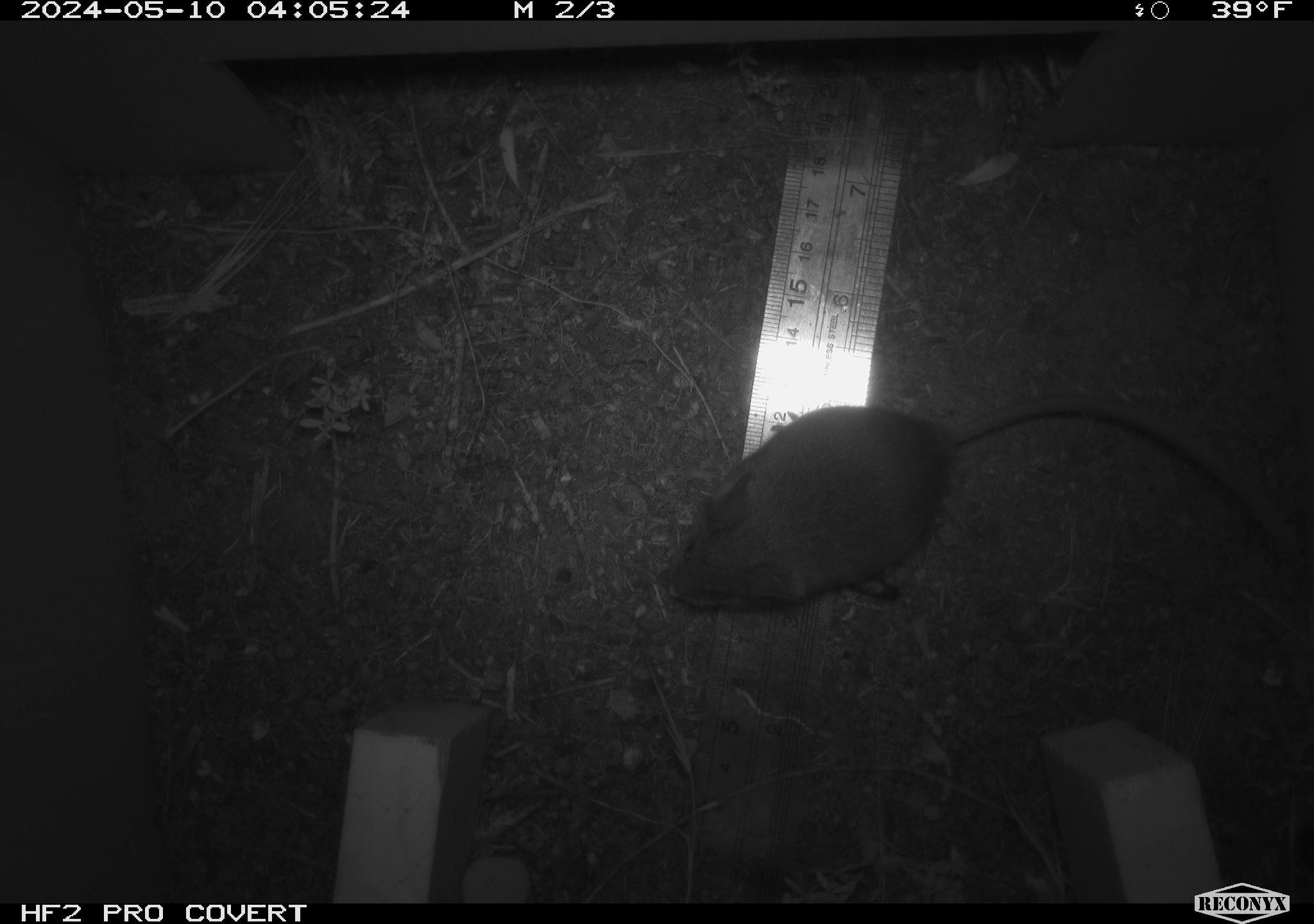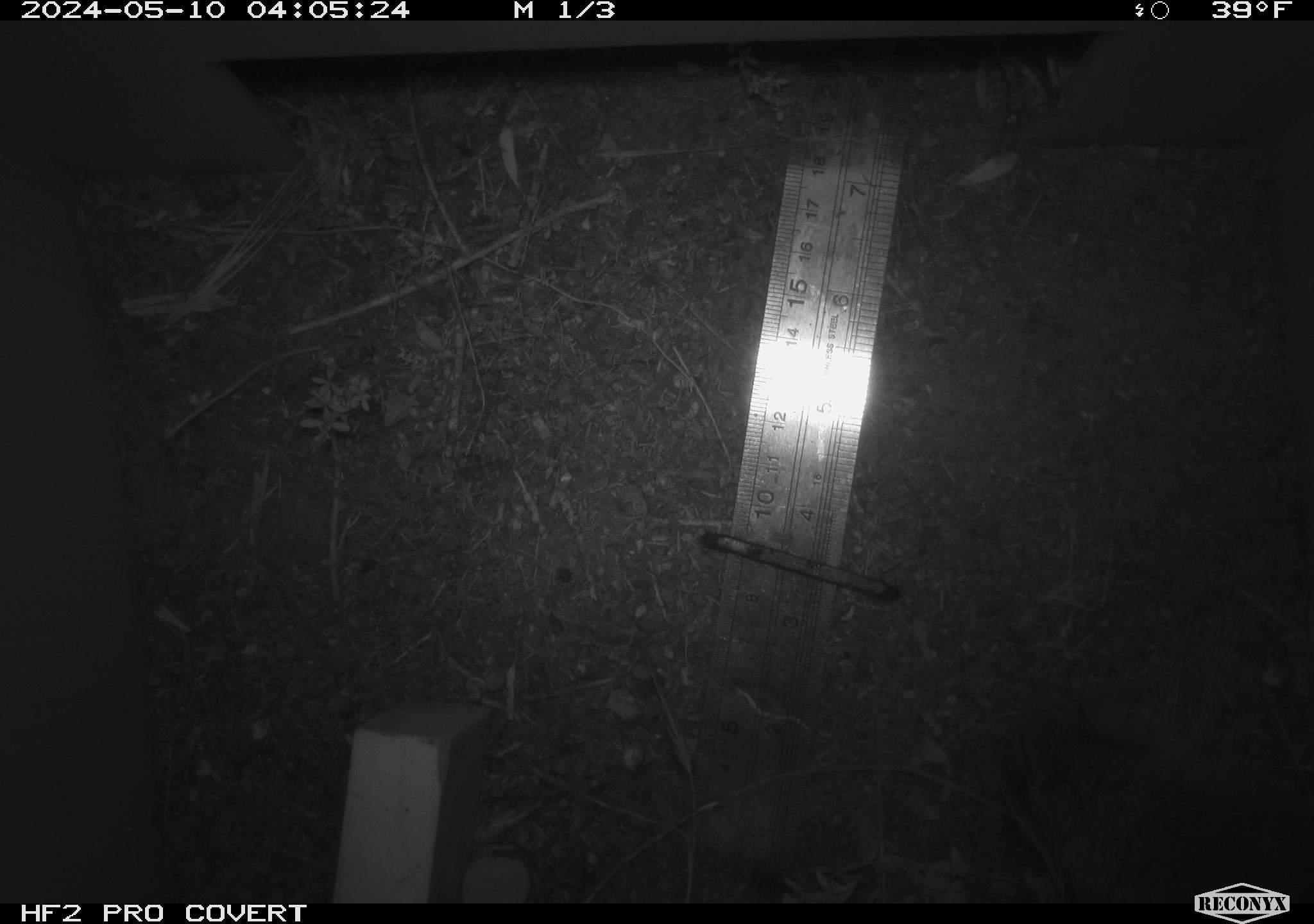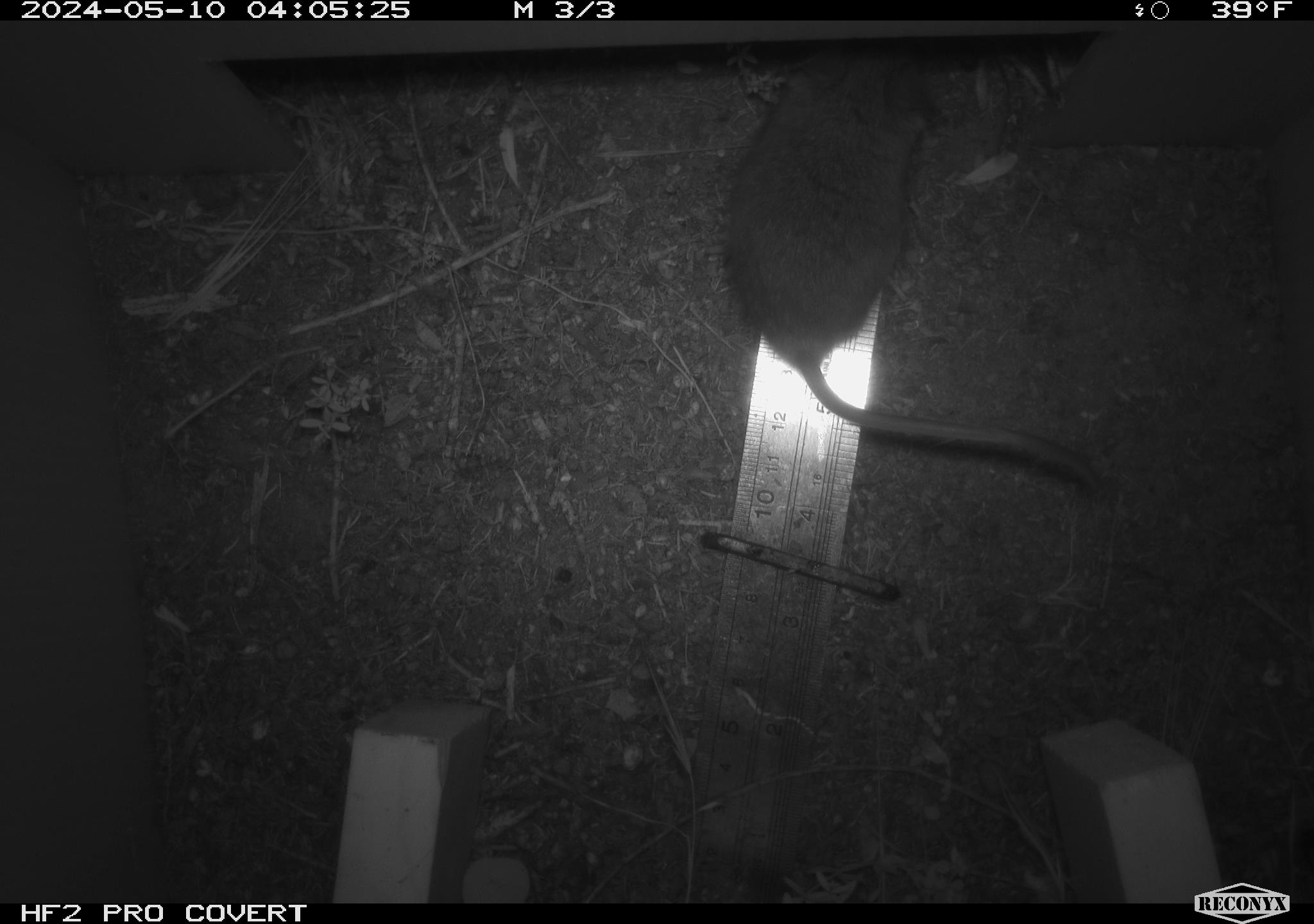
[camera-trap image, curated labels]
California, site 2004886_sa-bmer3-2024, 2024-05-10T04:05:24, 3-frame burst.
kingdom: Animalia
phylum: Chordata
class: Mammalia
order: Rodentia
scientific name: Rodentia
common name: mouse species